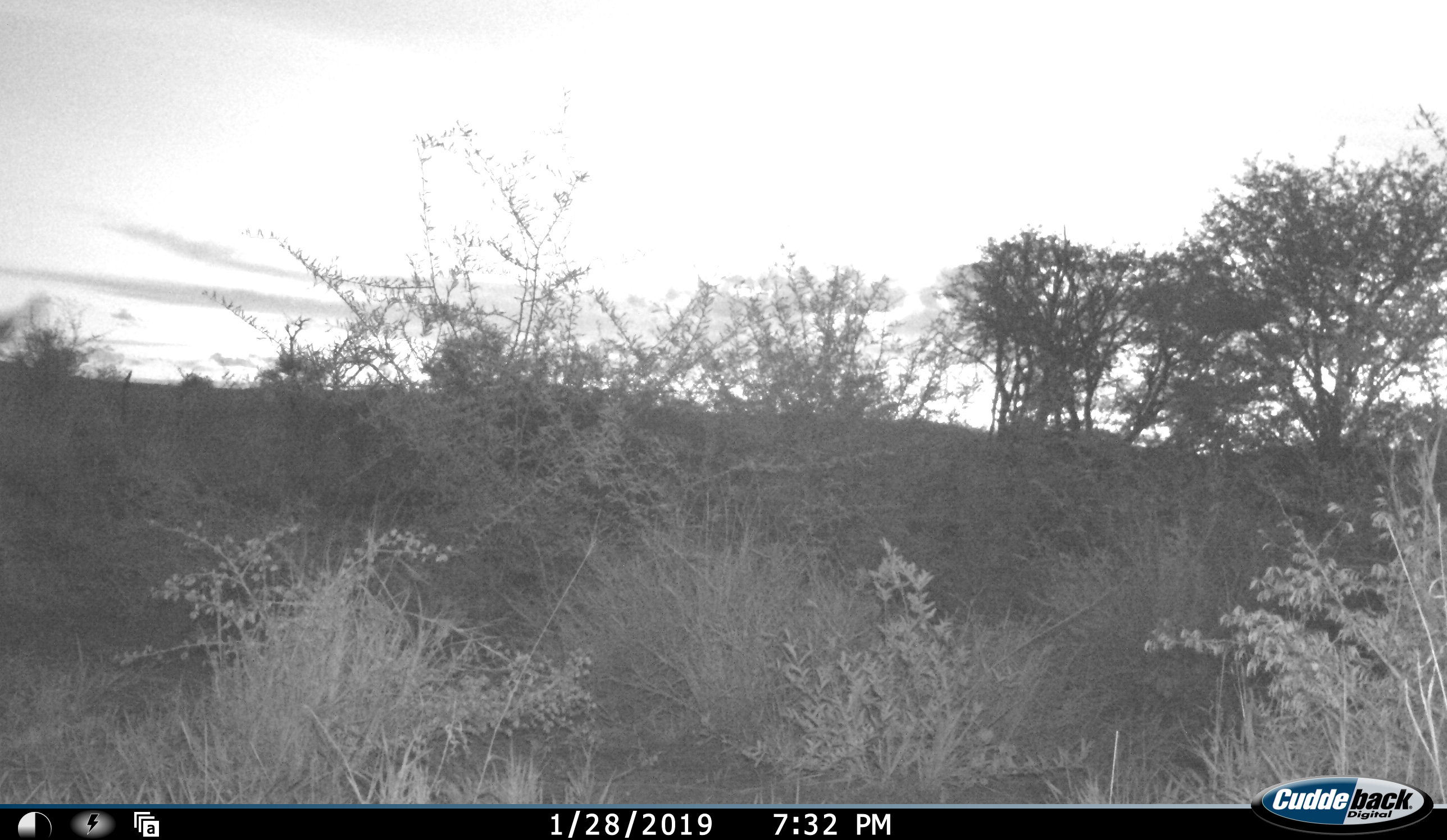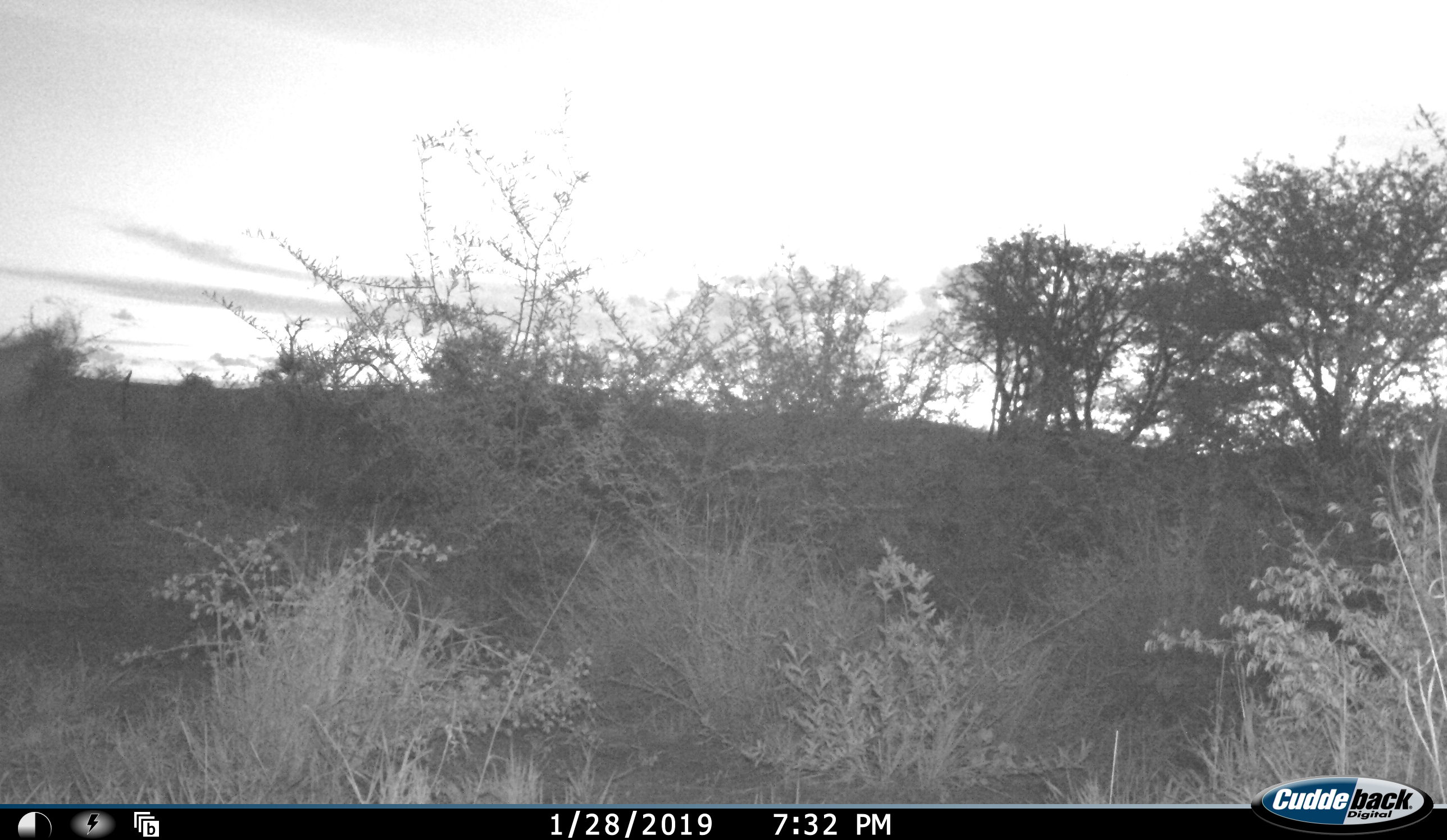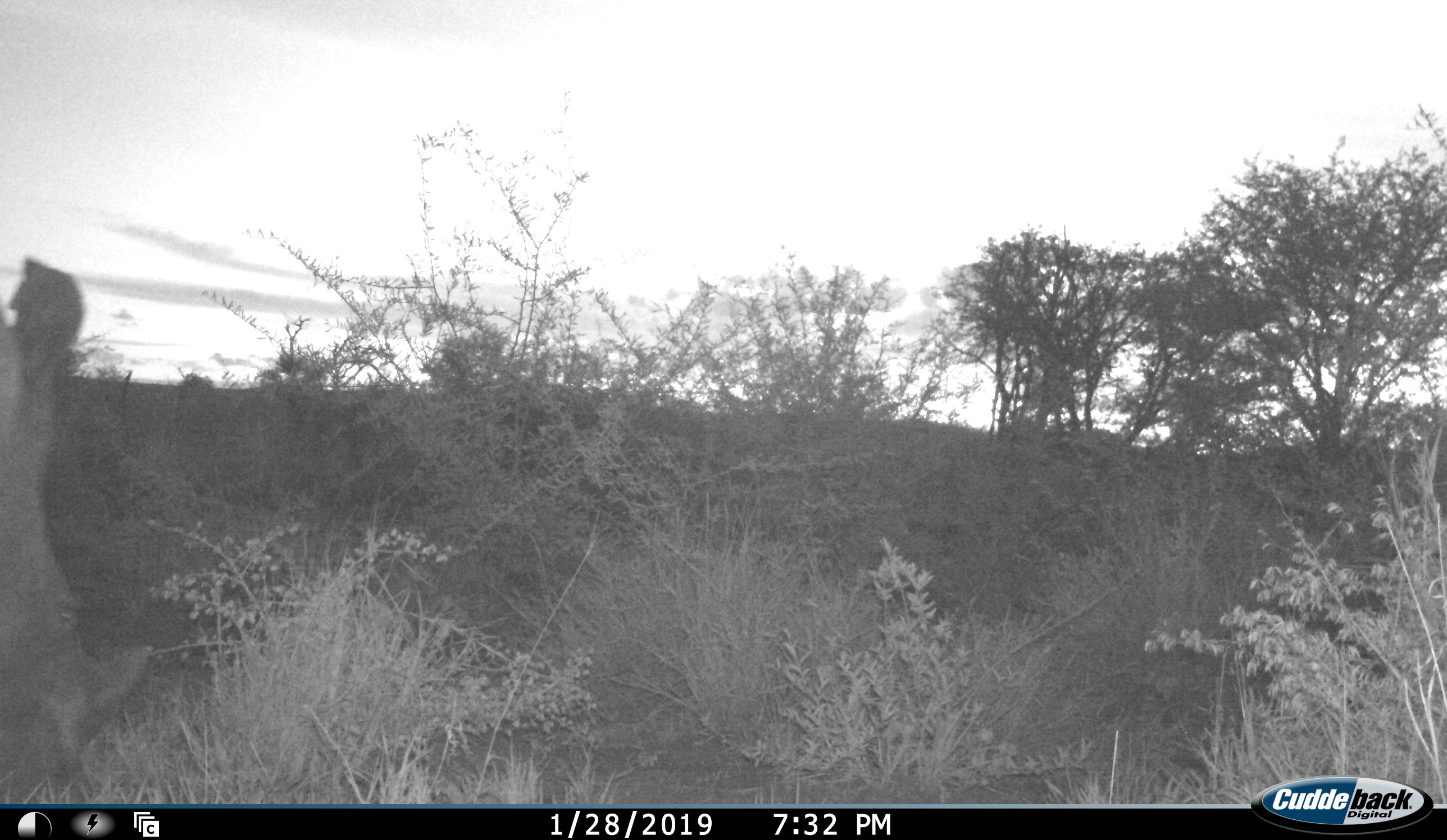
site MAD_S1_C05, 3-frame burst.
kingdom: Animalia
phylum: Chordata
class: Mammalia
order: Perissodactyla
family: Rhinocerotidae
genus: Ceratotherium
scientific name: Ceratotherium simum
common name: white rhinoceros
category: rhinoceroswhite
Rhinoceroswhite (white rhinoceros) (Ceratotherium simum), count 1. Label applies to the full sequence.